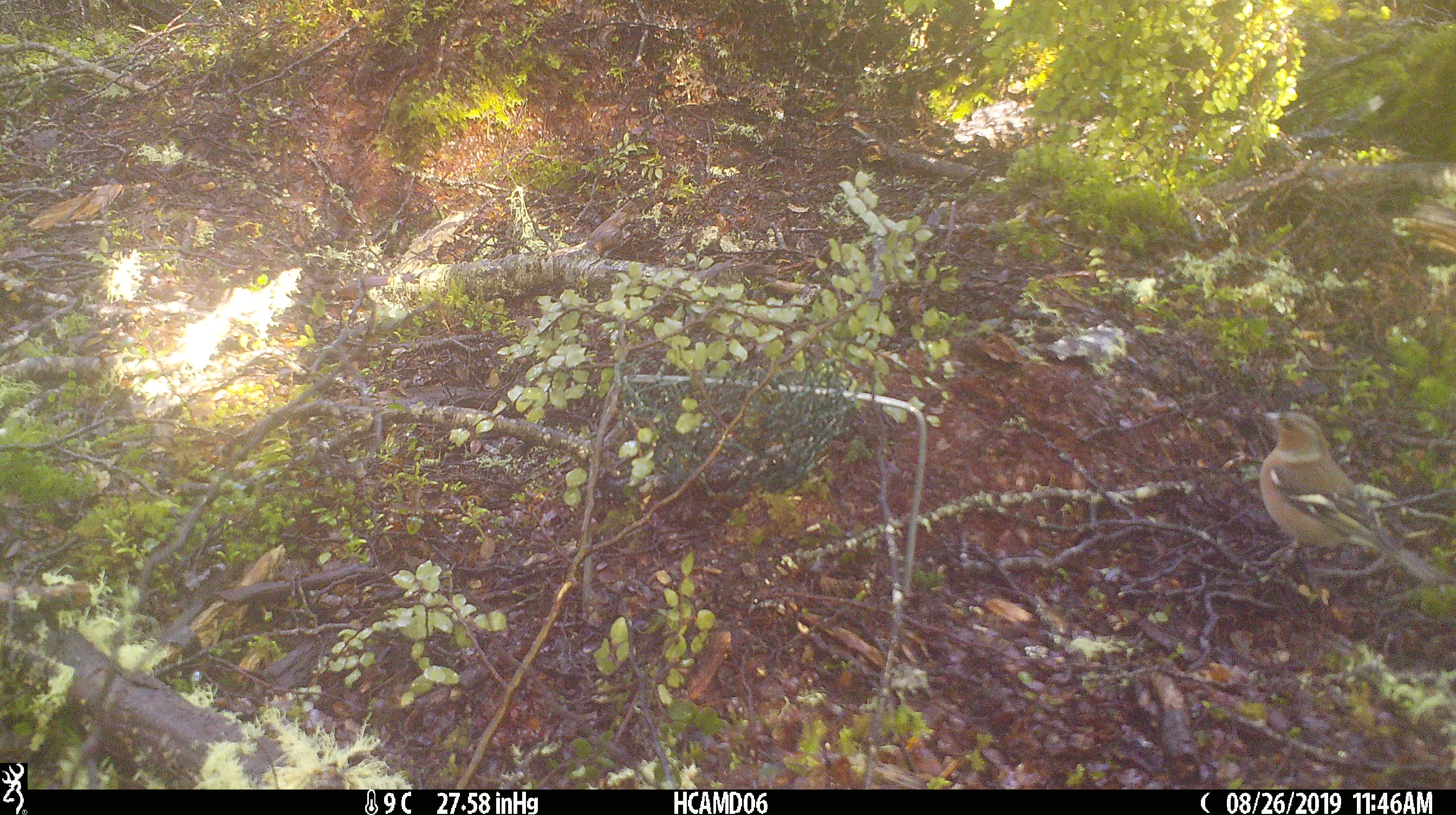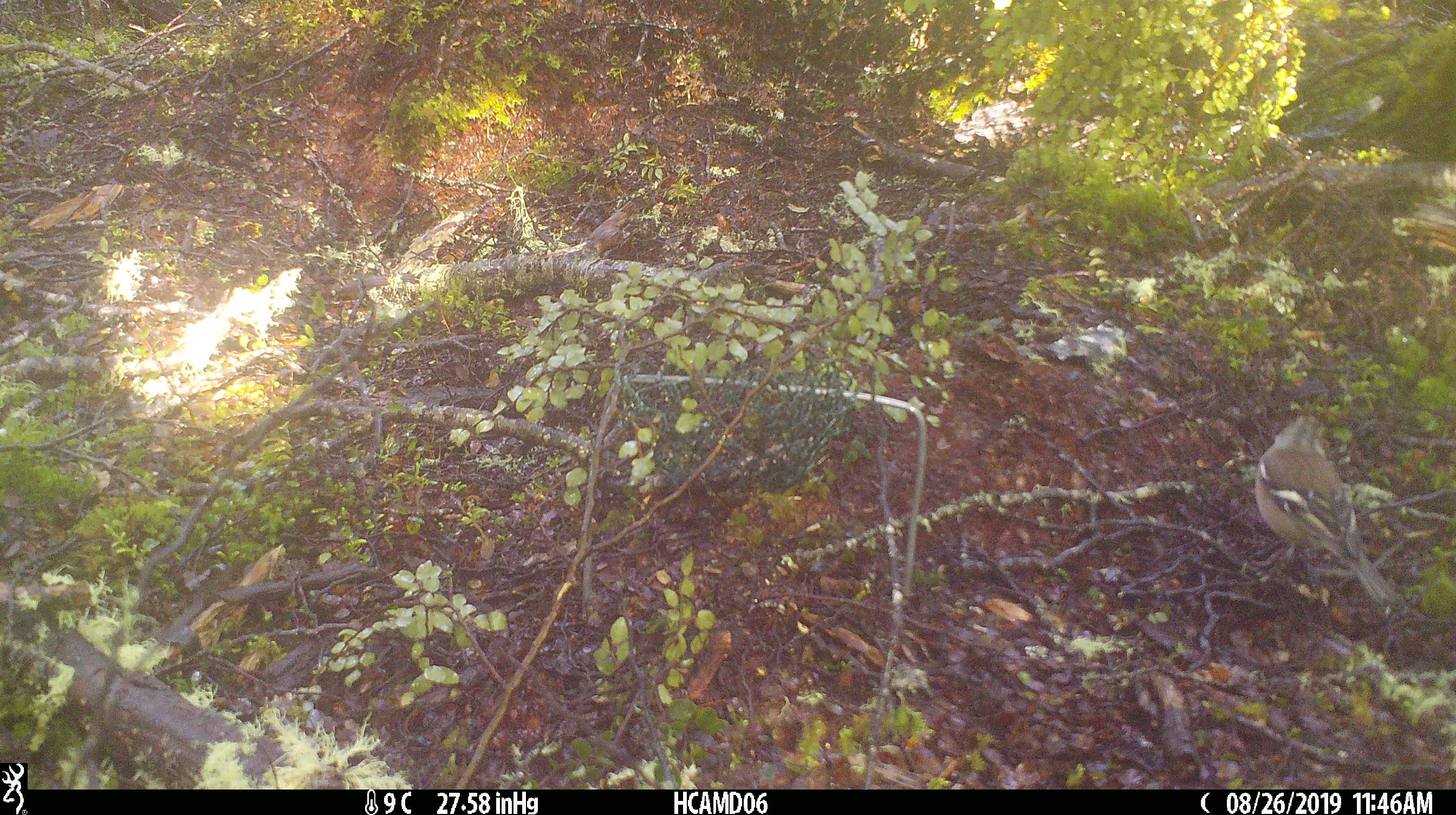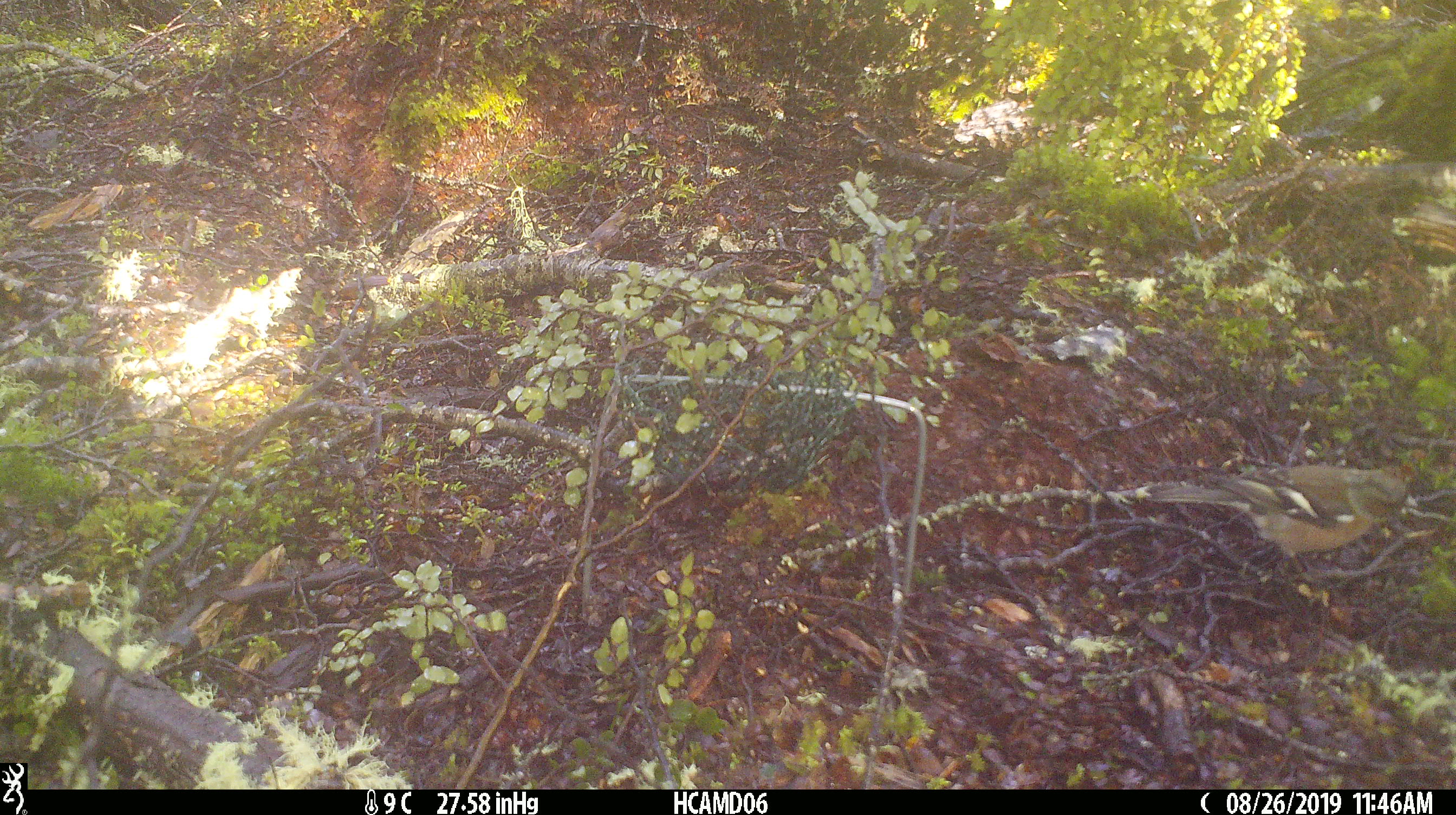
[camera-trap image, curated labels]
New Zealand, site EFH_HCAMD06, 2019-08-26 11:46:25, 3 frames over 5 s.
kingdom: Animalia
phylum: Chordata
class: Aves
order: Passeriformes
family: Fringillidae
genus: Fringilla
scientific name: Fringilla coelebs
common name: common chaffinch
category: chaffinch